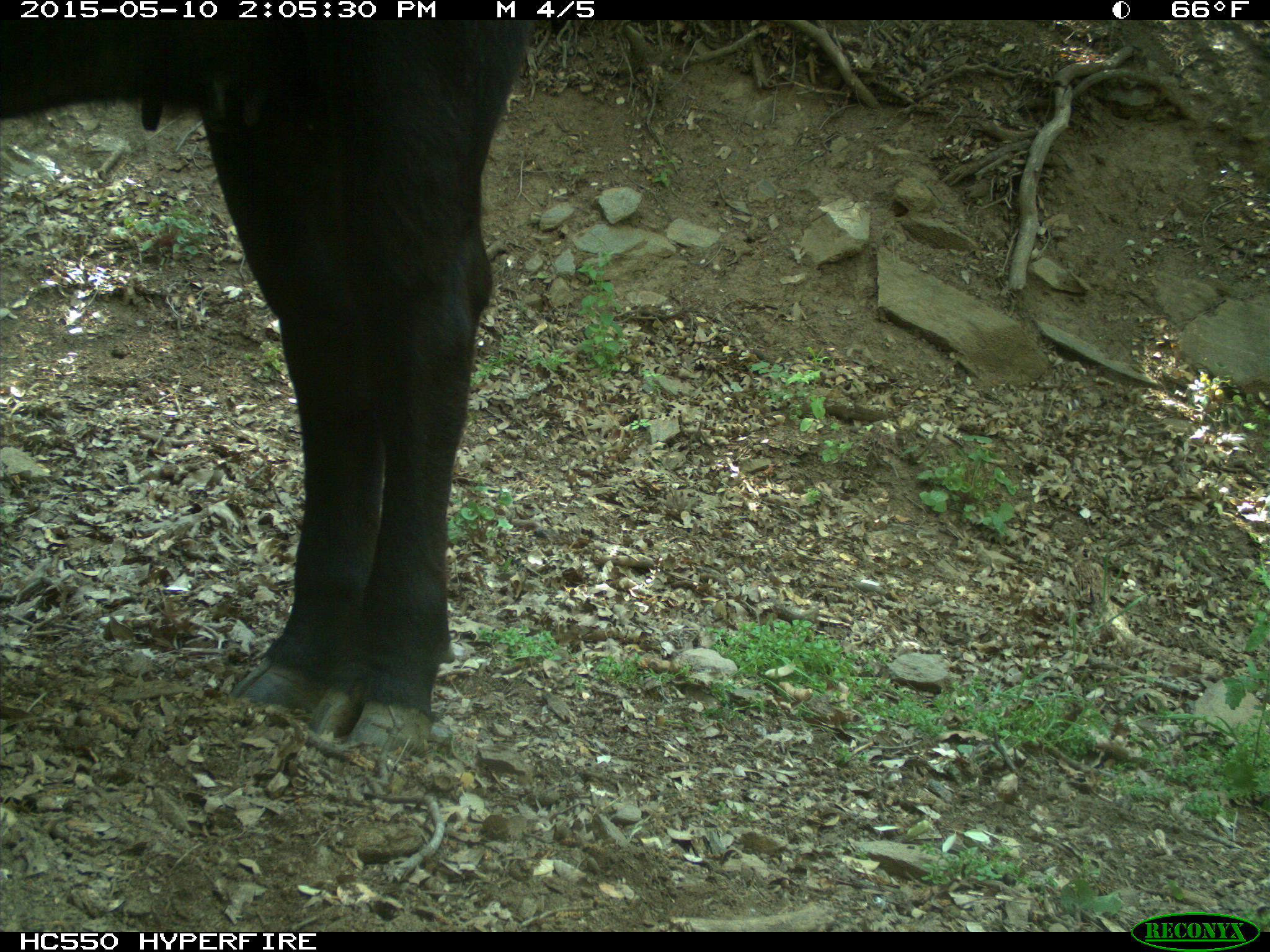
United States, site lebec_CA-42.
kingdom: Animalia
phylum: Chordata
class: Mammalia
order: Artiodactyla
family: Bovidae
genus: Bos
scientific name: Bos taurus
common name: domestic cow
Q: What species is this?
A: Bos taurus (domestic cow).